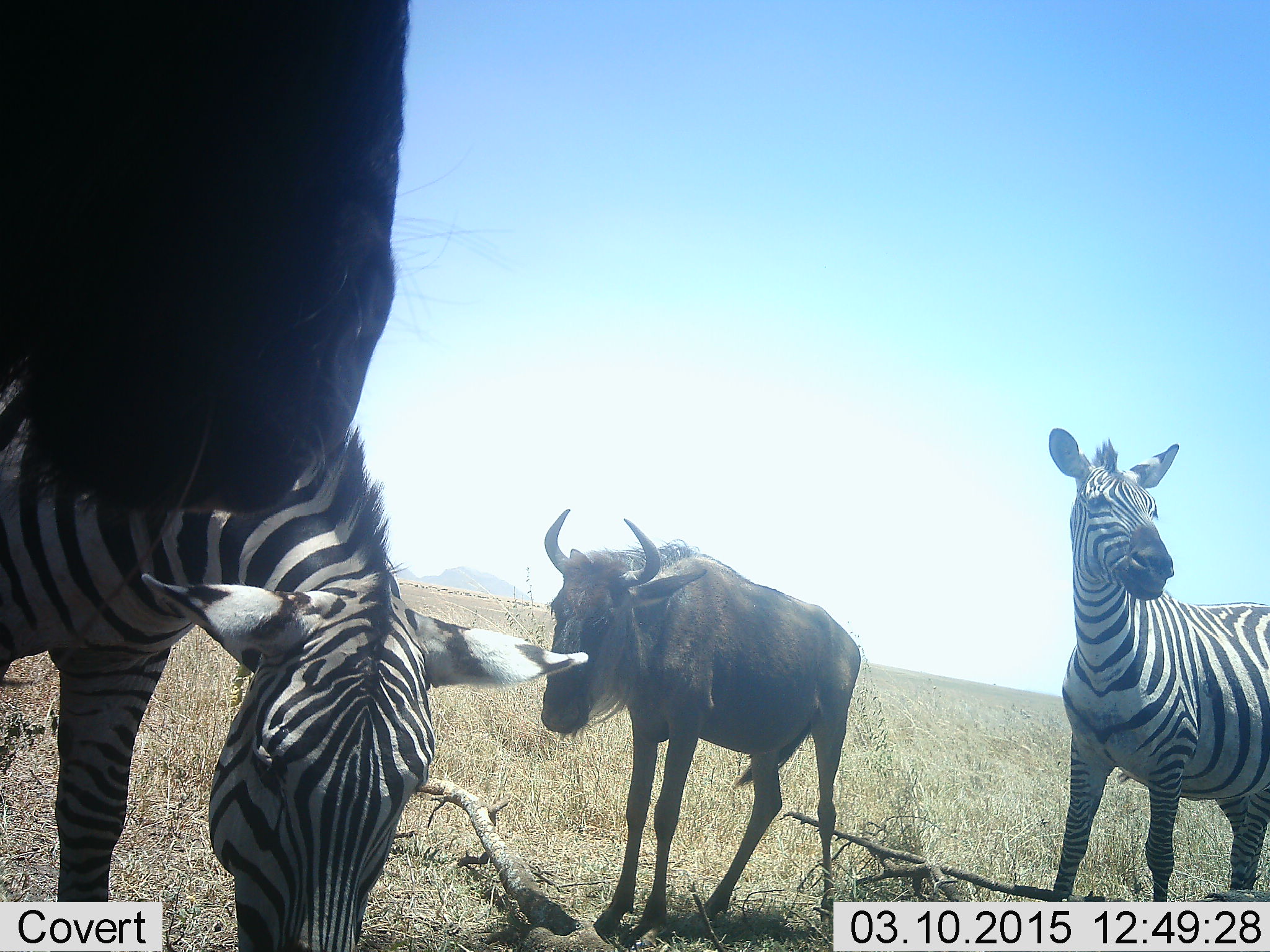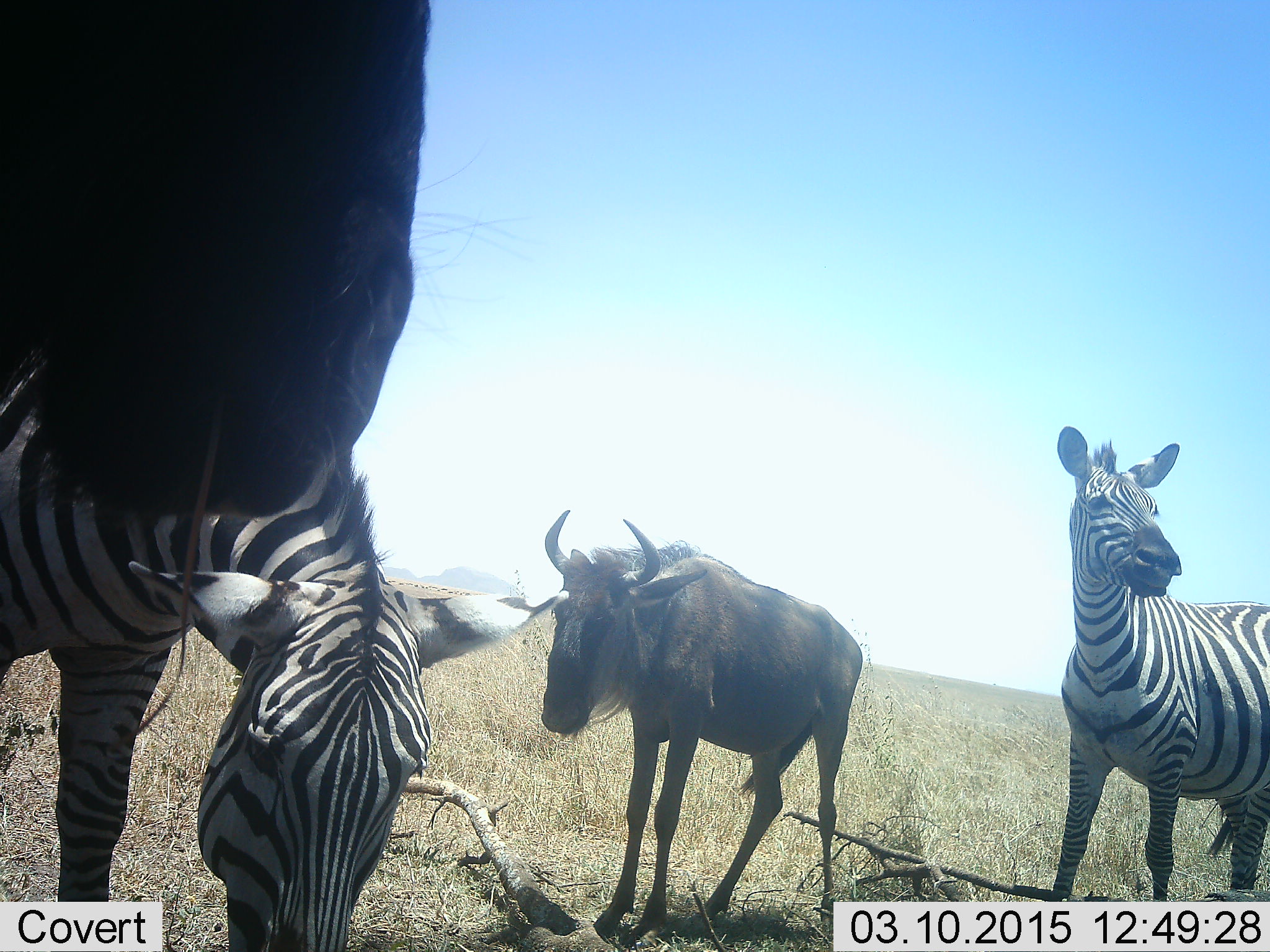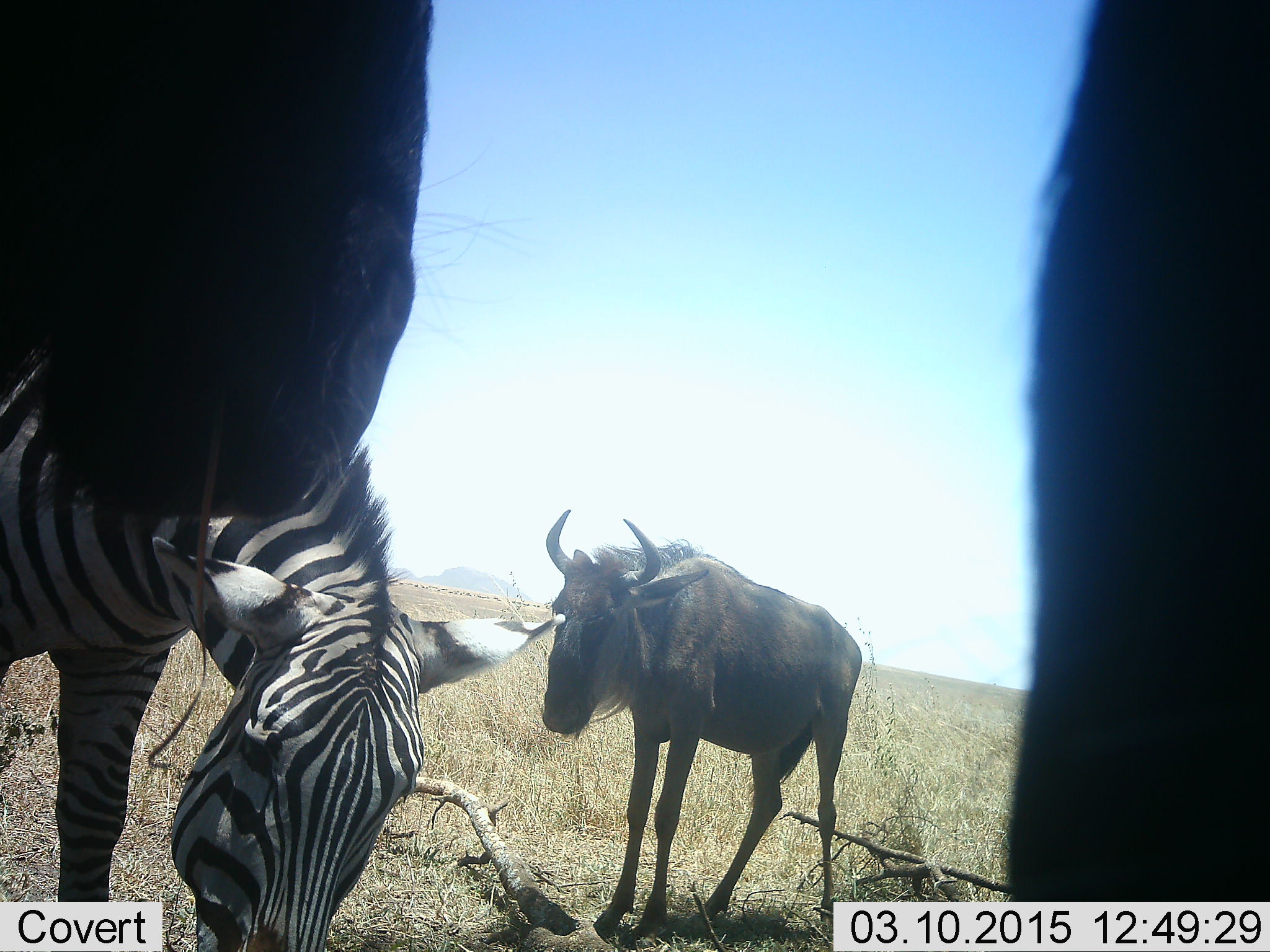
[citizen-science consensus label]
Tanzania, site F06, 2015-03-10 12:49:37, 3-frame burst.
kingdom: Animalia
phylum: Chordata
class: Mammalia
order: Artiodactyla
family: Bovidae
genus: Connochaetes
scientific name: Connochaetes taurinus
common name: blue wildebeest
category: wildebeest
Wildebeest (blue wildebeest) (Connochaetes taurinus), count 2. Behavior (volunteer vote fractions): standing 100%, resting 0%, moving 10%, interacting 0%. Young present (vote fraction): 0%. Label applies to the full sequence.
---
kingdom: Animalia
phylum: Chordata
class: Mammalia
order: Perissodactyla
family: Equidae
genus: Equus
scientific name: Equus quagga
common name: plains zebra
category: zebra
Zebra (plains zebra) (Equus quagga), count 2. Behavior (volunteer vote fractions): standing 100%, resting 0%, moving 0%, interacting 0%. Young present (vote fraction): 0%. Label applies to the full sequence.